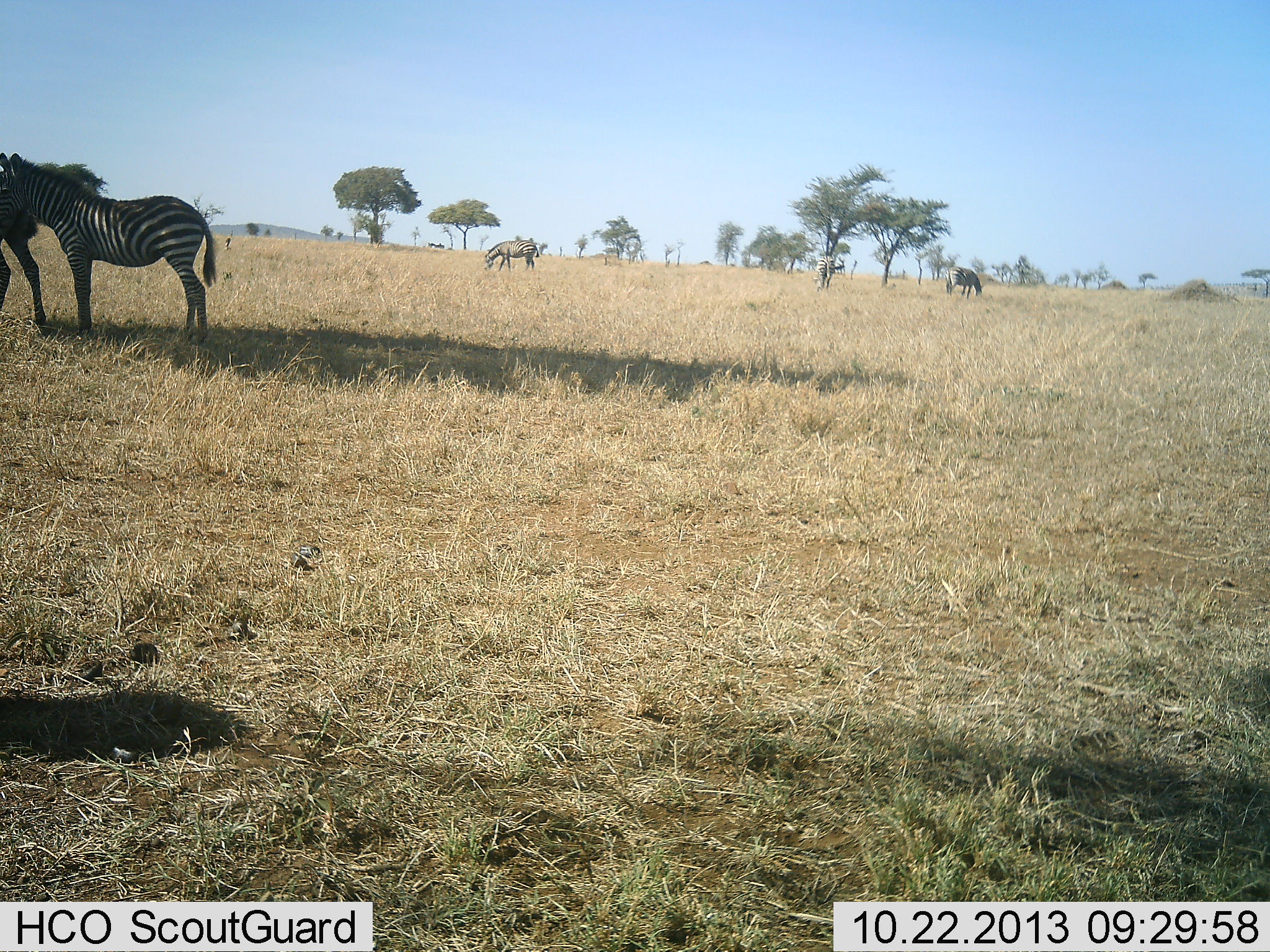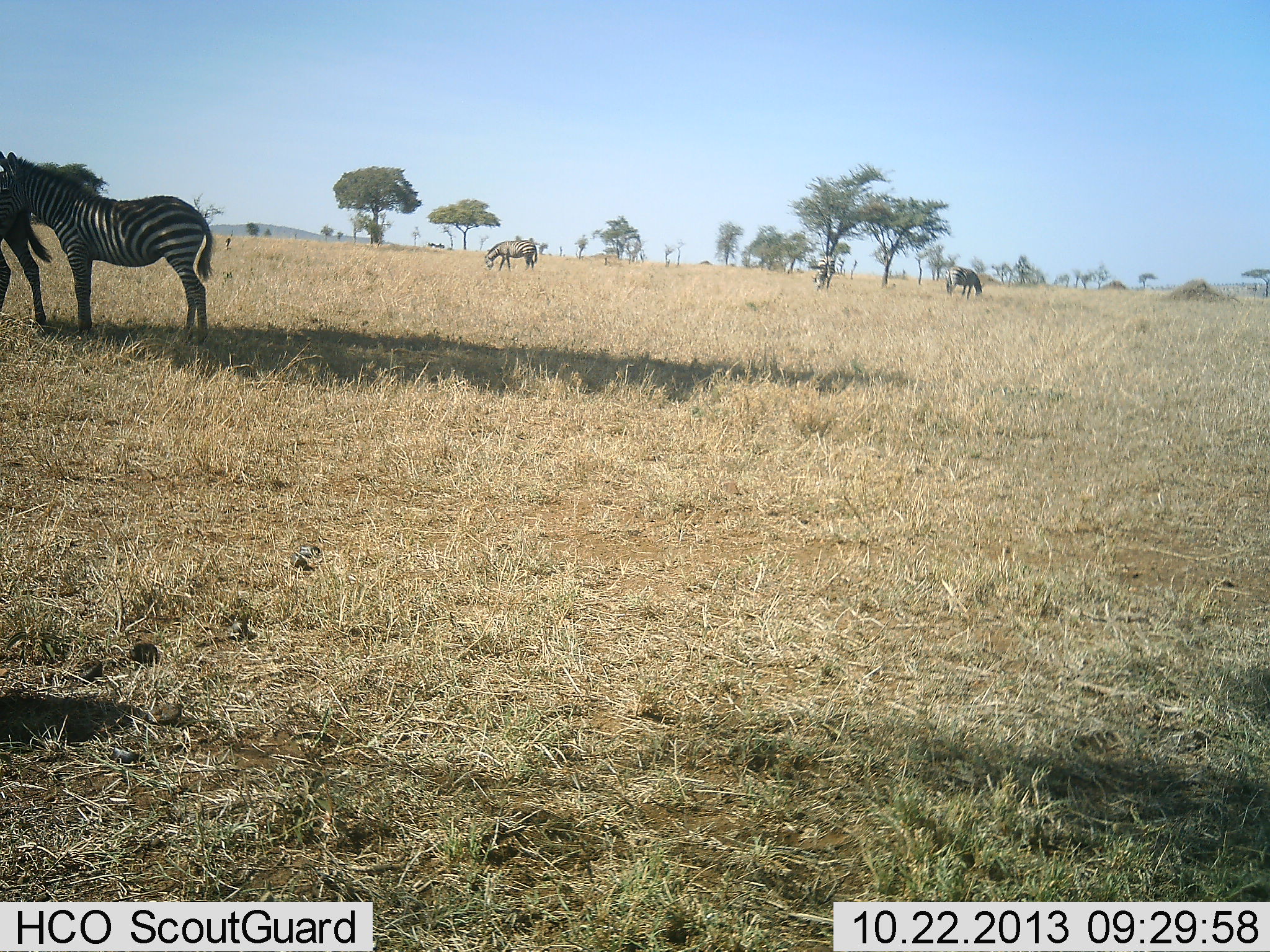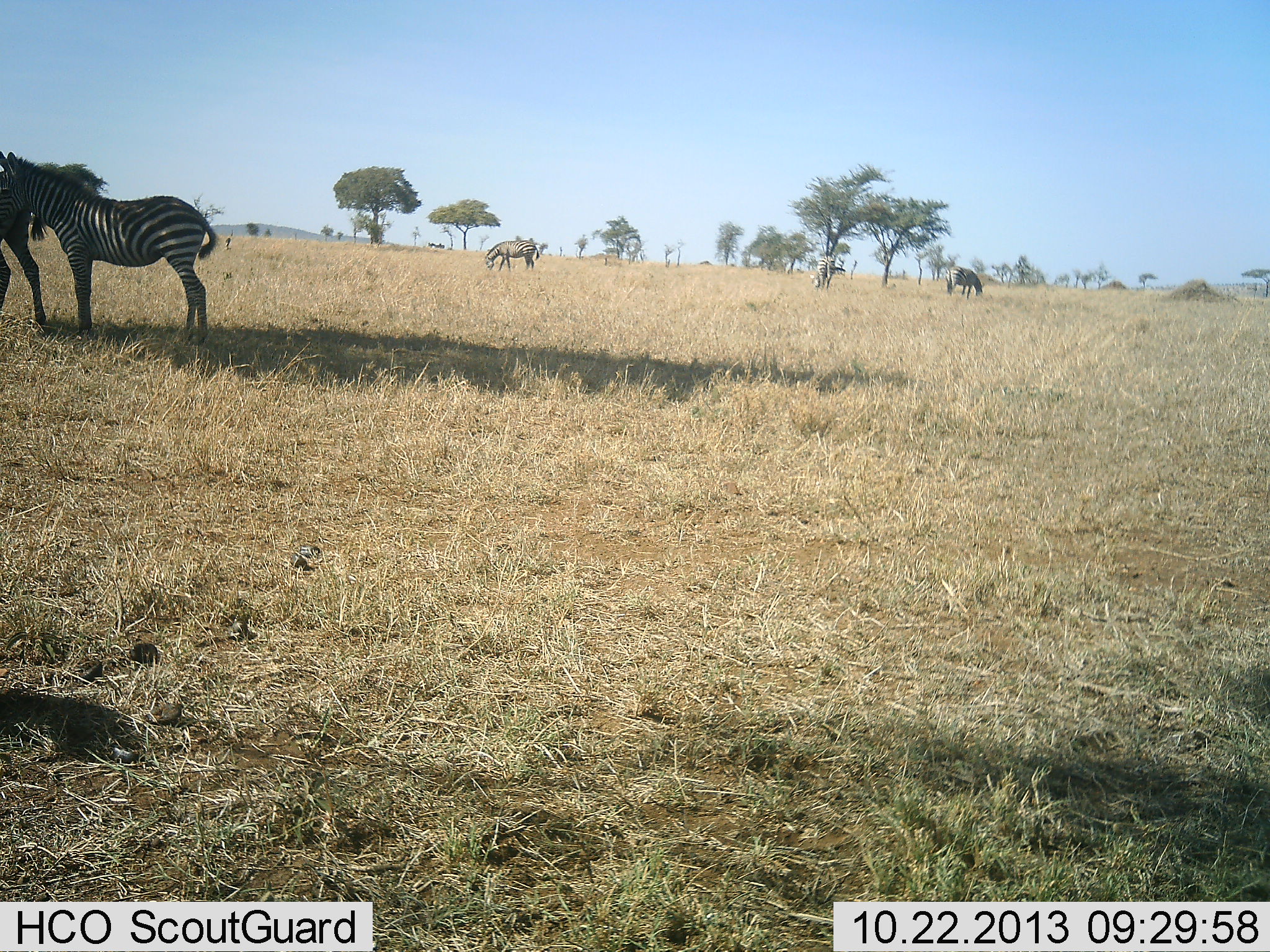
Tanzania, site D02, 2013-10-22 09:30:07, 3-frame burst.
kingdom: Animalia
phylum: Chordata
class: Mammalia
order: Perissodactyla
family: Equidae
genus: Equus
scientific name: Equus quagga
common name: plains zebra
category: zebra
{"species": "zebra (plains zebra) (Equus quagga)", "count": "4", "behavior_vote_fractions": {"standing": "82%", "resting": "0%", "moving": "18%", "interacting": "0%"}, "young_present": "0%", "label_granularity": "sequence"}